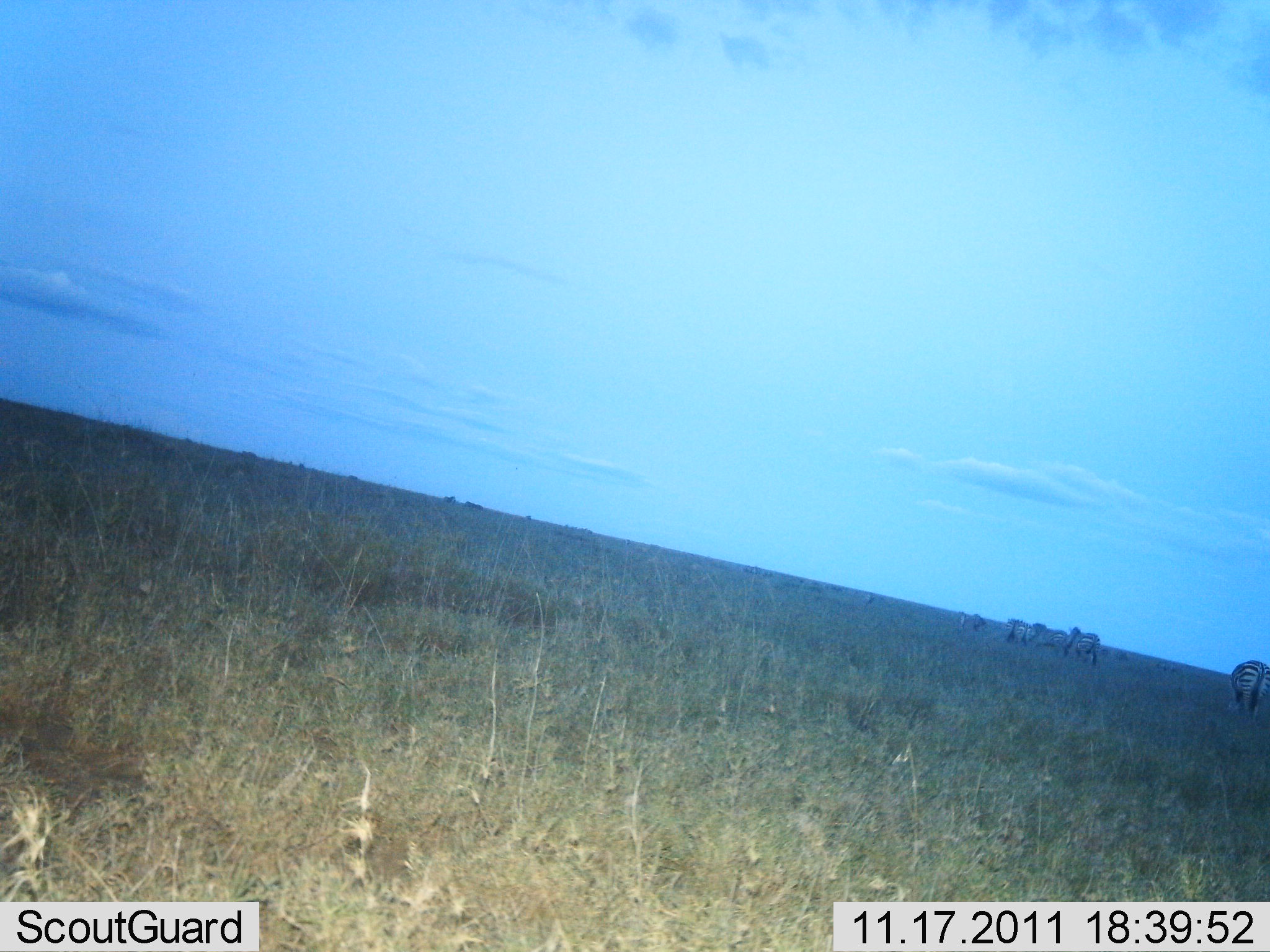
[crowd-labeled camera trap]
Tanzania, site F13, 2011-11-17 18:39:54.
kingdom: Animalia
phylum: Chordata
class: Mammalia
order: Perissodactyla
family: Equidae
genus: Equus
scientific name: Equus quagga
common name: plains zebra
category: zebra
Zebra (plains zebra) (Equus quagga), count 6. Behavior (volunteer vote fractions): standing 71%, resting 0%, moving 14%, interacting 0%. Young present (vote fraction): 0%. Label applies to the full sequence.